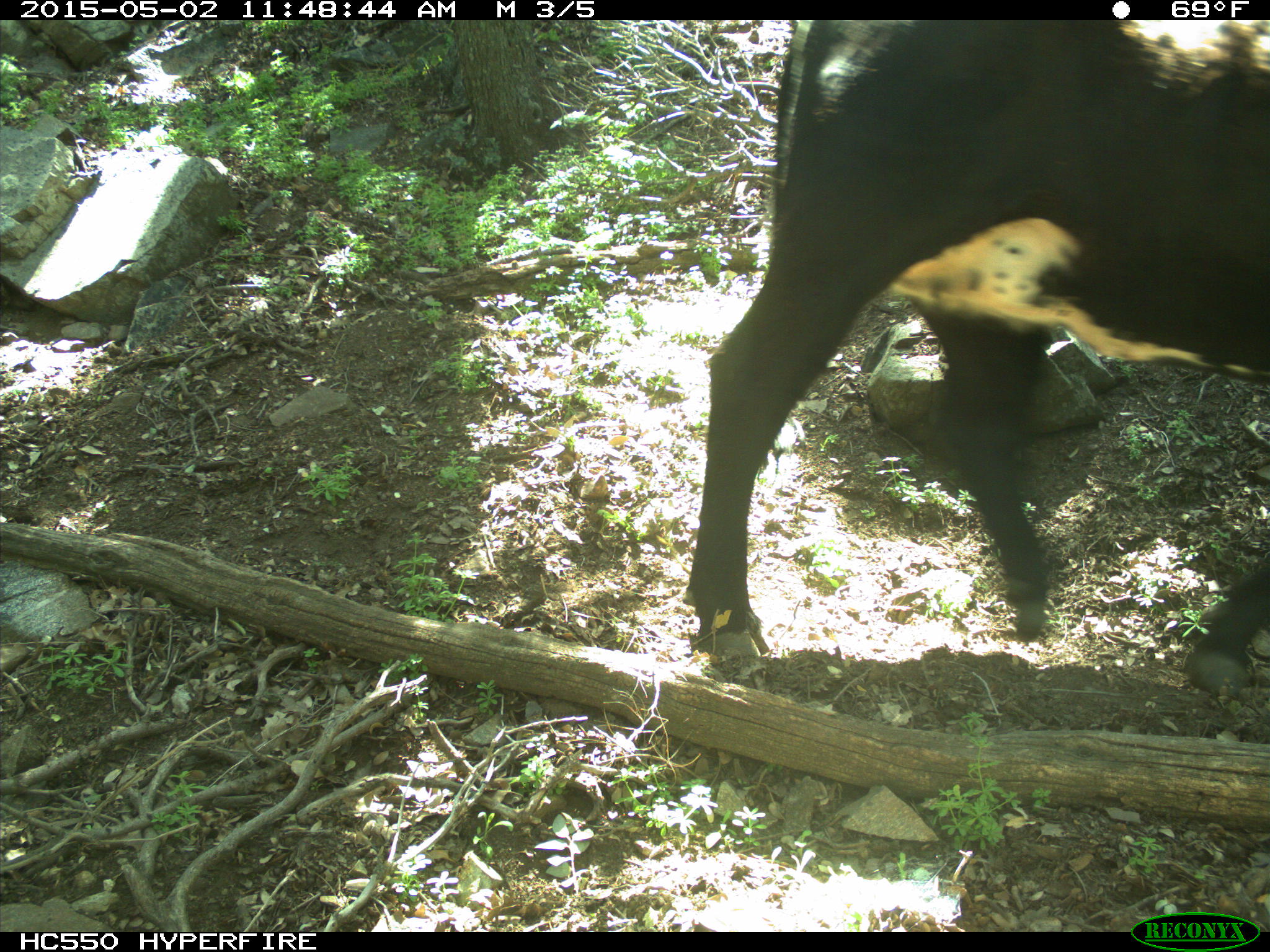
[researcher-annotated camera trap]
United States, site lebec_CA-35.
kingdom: Animalia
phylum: Chordata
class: Mammalia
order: Artiodactyla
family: Bovidae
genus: Bos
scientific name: Bos taurus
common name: domestic cow